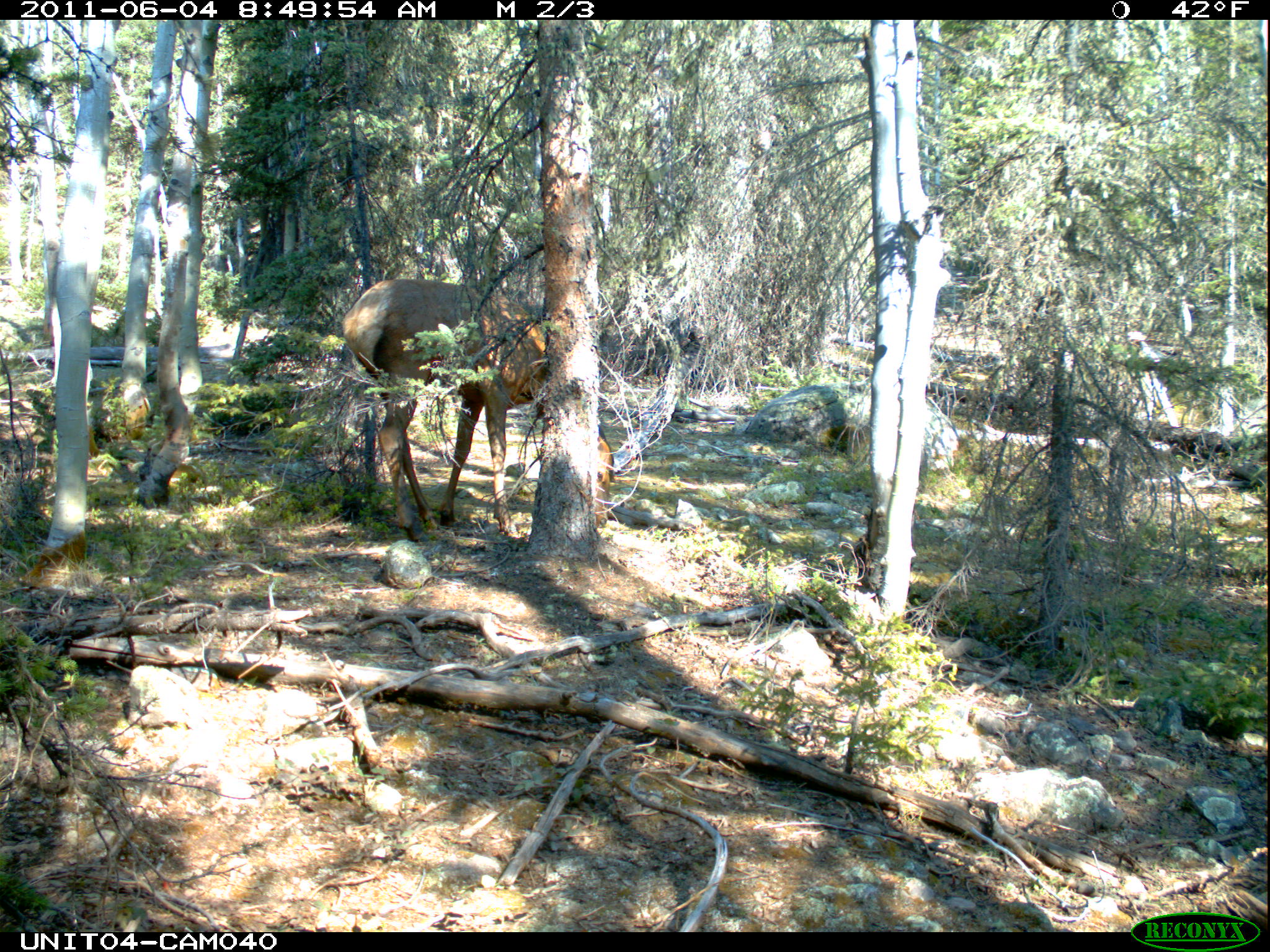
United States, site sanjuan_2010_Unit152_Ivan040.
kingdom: Animalia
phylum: Chordata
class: Mammalia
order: Artiodactyla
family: Cervidae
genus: Cervus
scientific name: Cervus elaphus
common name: red deer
Cervus elaphus (red deer).